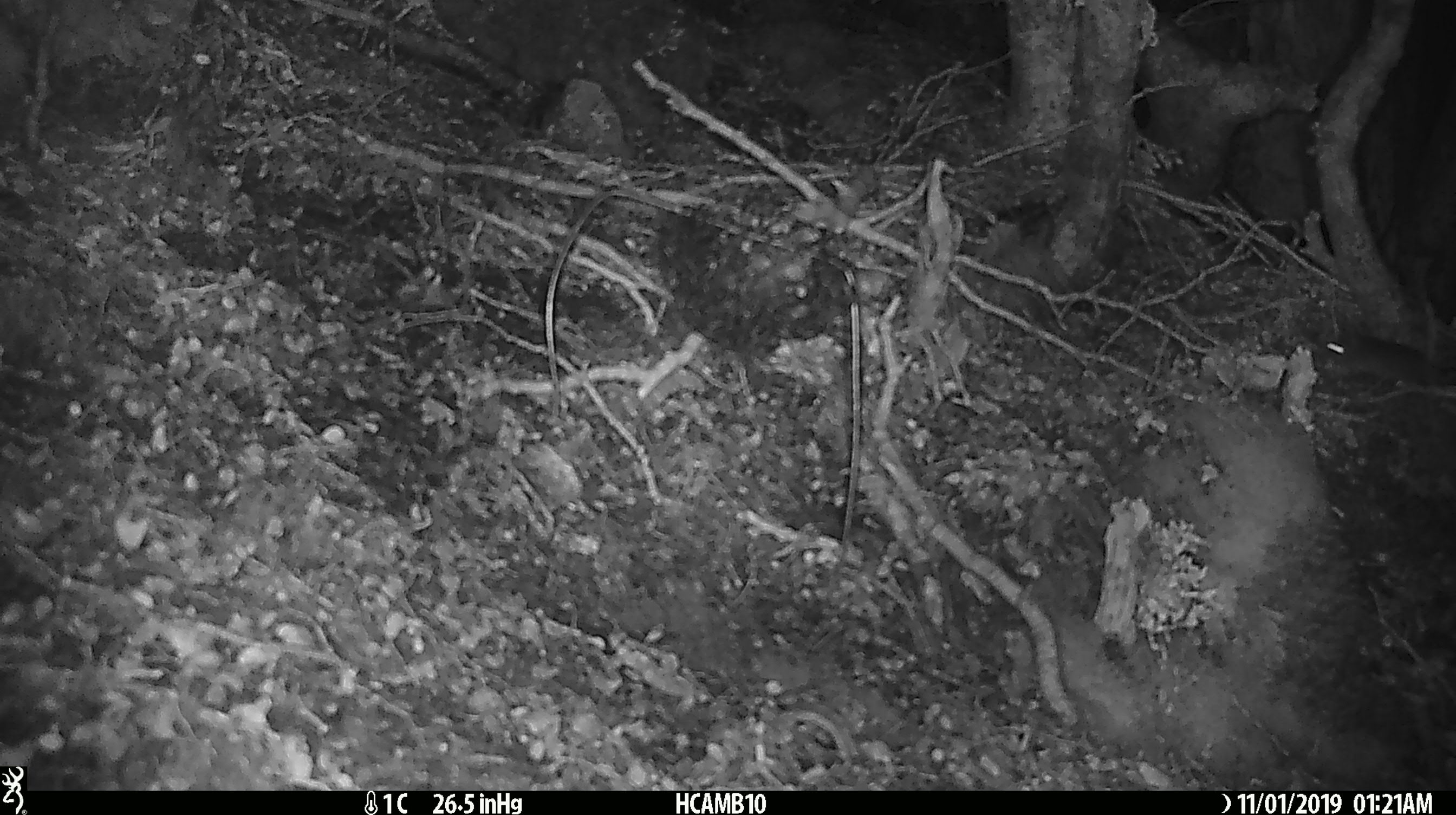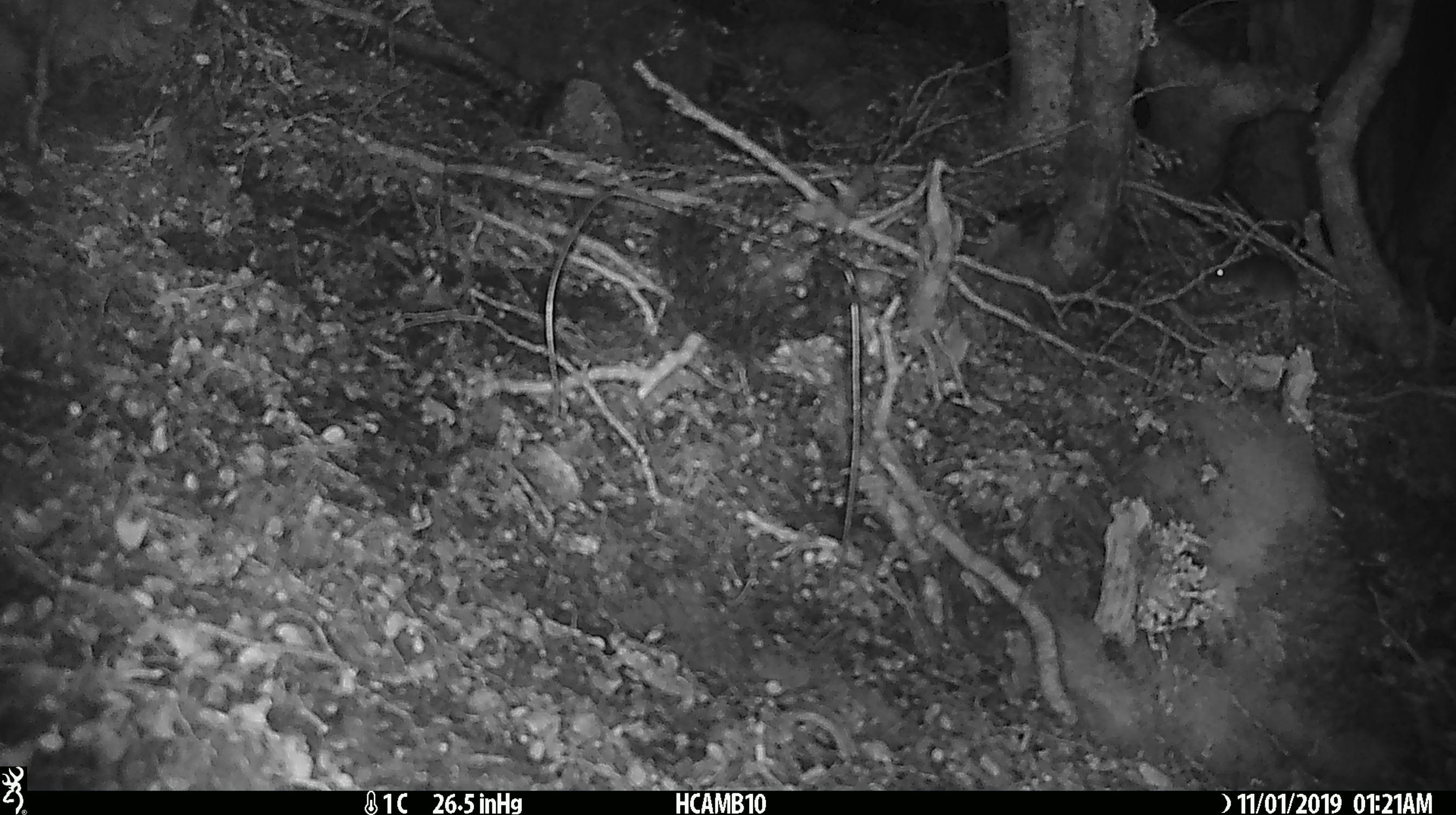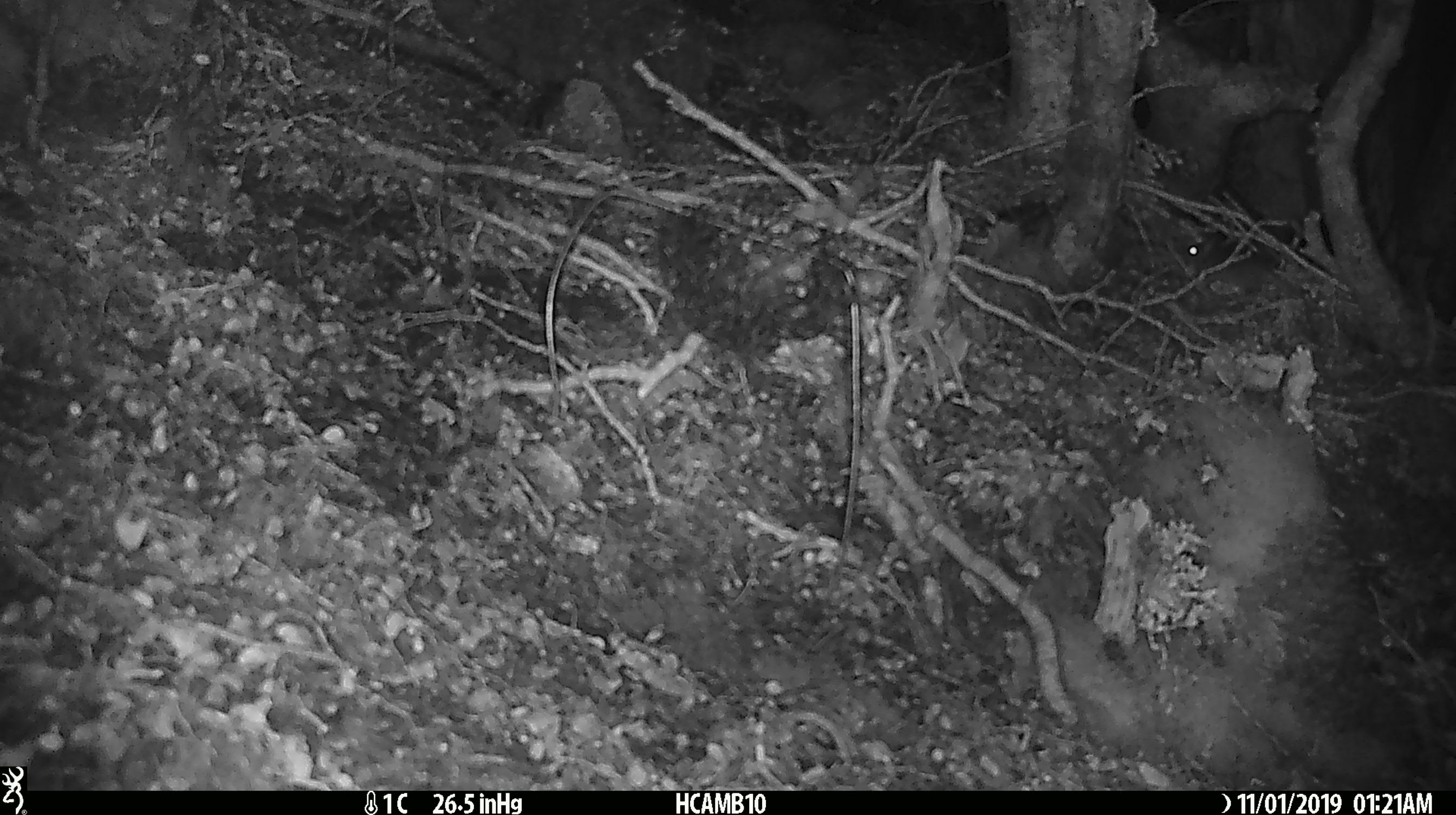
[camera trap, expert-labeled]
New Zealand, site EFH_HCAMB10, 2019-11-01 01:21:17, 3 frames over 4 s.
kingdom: Animalia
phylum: Chordata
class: Mammalia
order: Rodentia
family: Muridae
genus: Mus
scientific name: Mus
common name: mouse